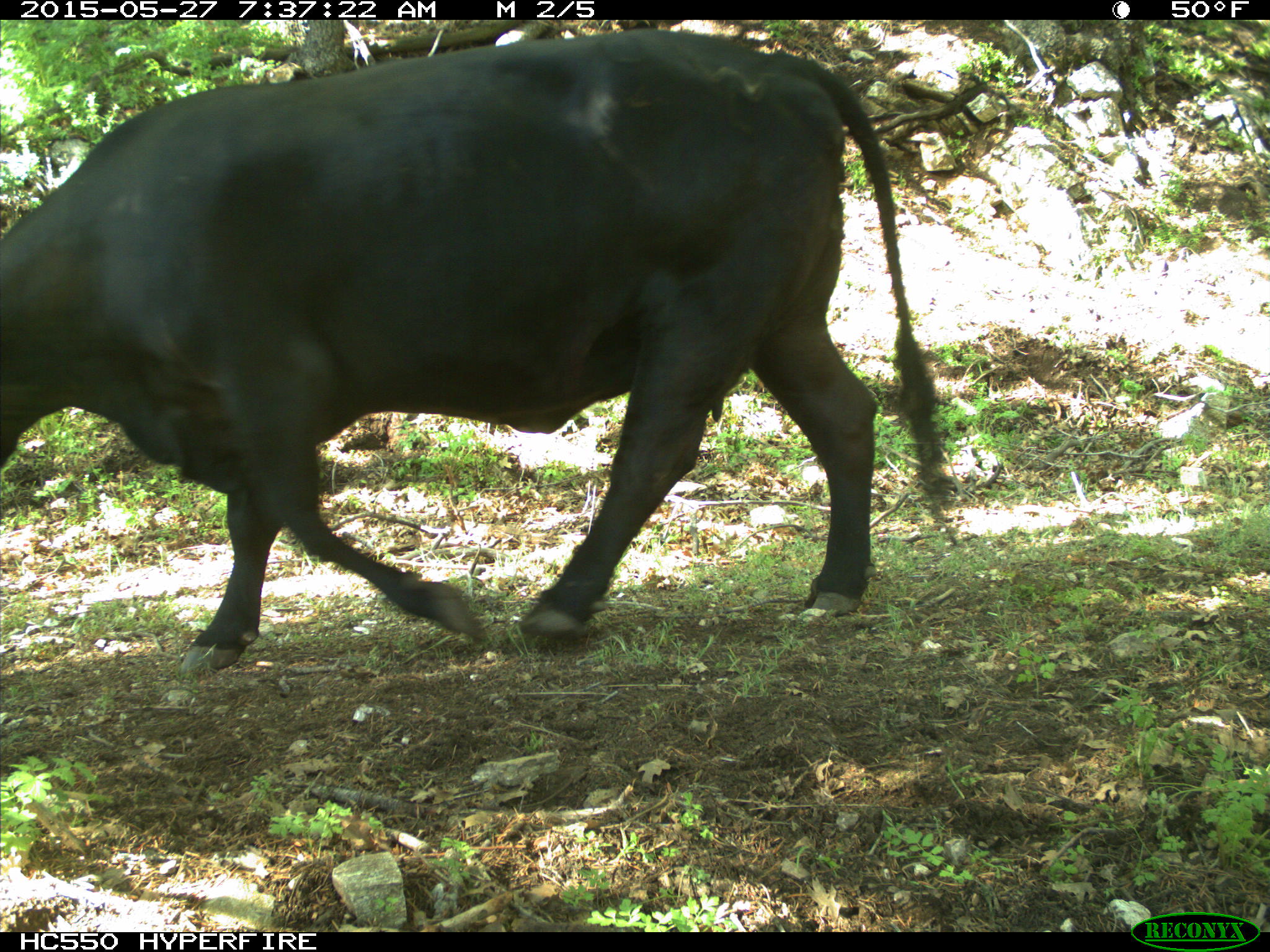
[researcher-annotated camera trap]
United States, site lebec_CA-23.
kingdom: Animalia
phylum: Chordata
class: Mammalia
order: Artiodactyla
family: Bovidae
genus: Bos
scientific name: Bos taurus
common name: domestic cow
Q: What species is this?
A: Bos taurus (domestic cow).